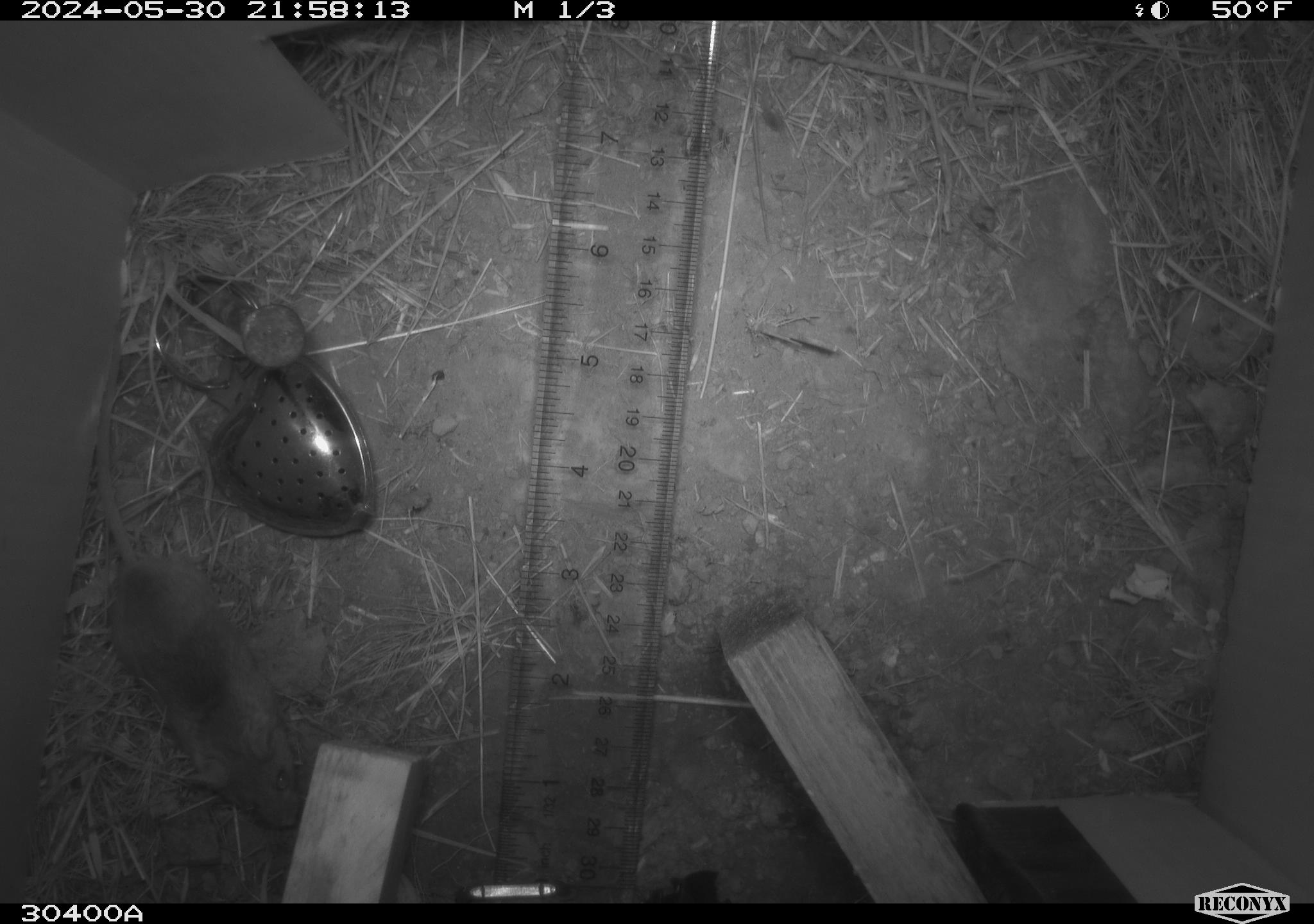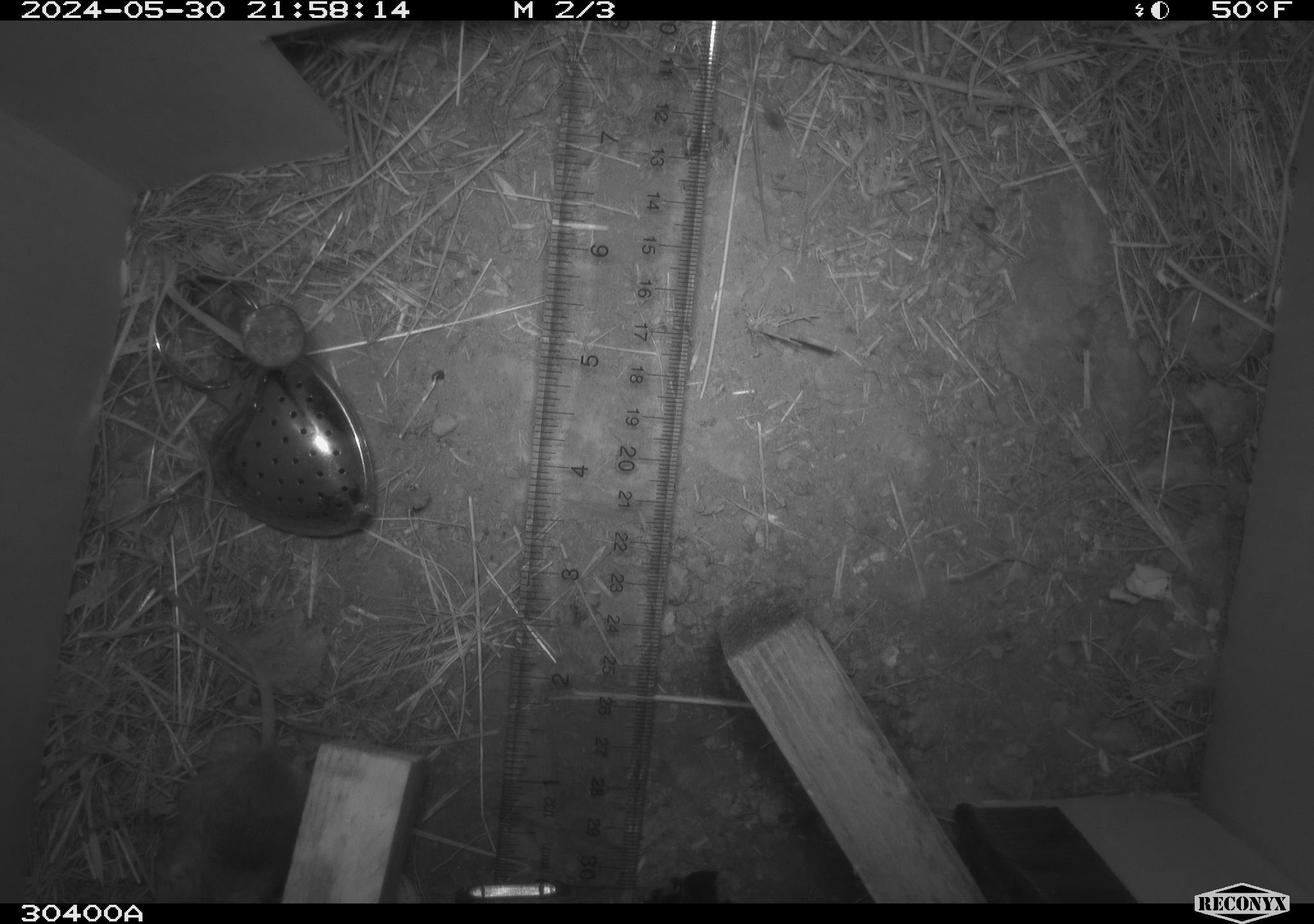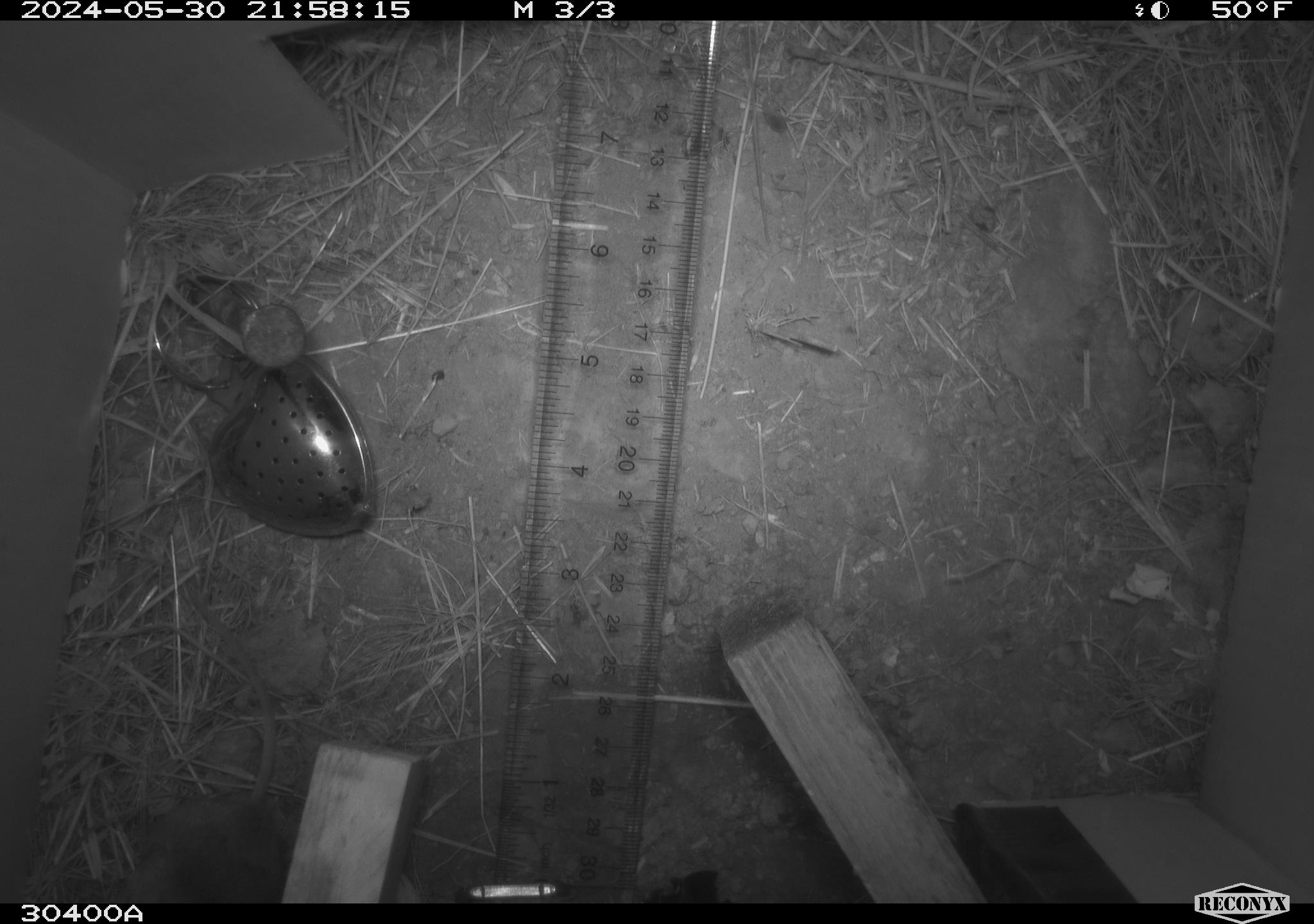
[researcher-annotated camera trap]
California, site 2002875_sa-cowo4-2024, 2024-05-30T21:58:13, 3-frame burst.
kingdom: Animalia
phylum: Chordata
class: Mammalia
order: Rodentia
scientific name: Rodentia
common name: mouse species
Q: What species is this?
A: Mouse species (Rodentia).